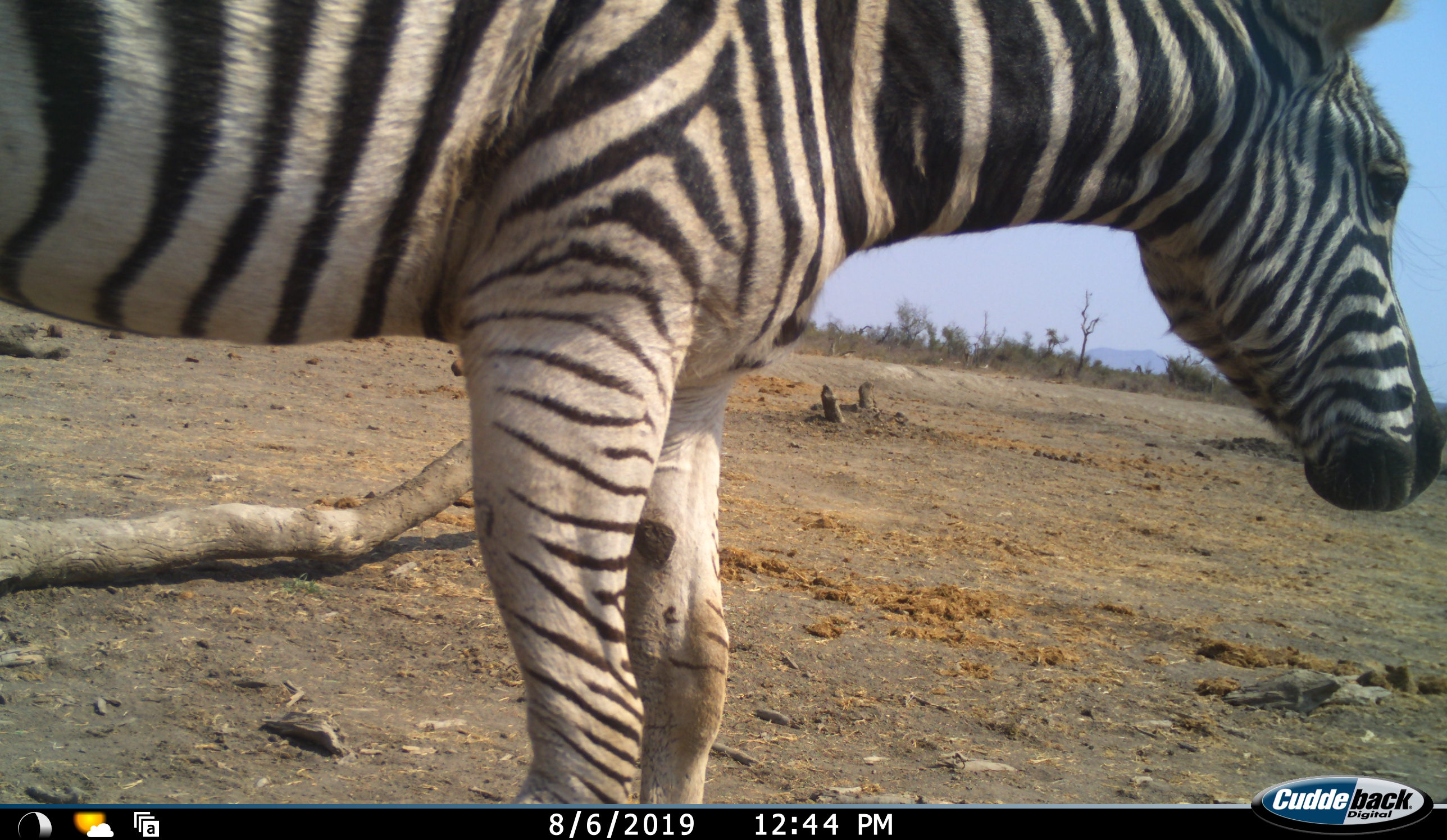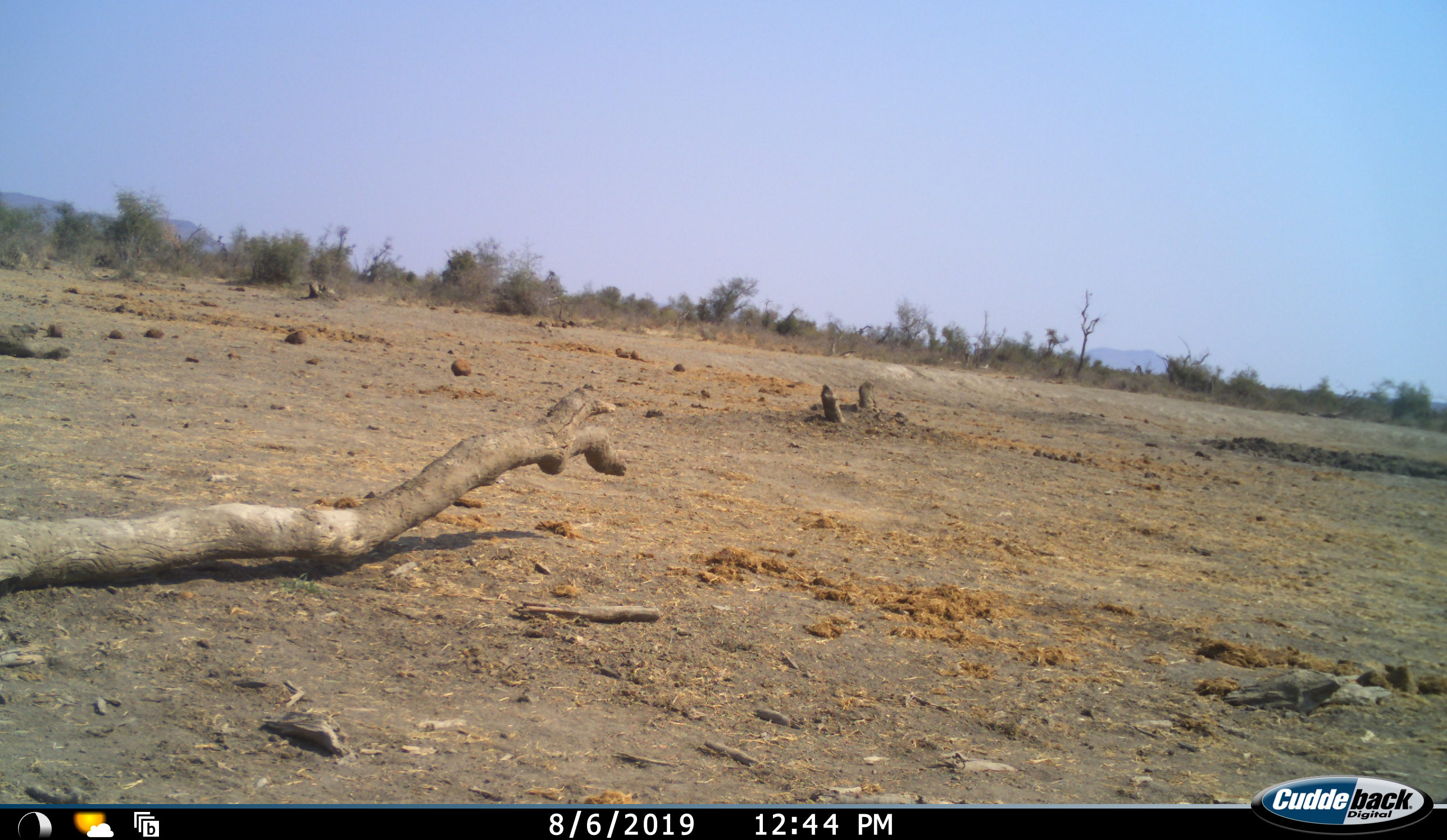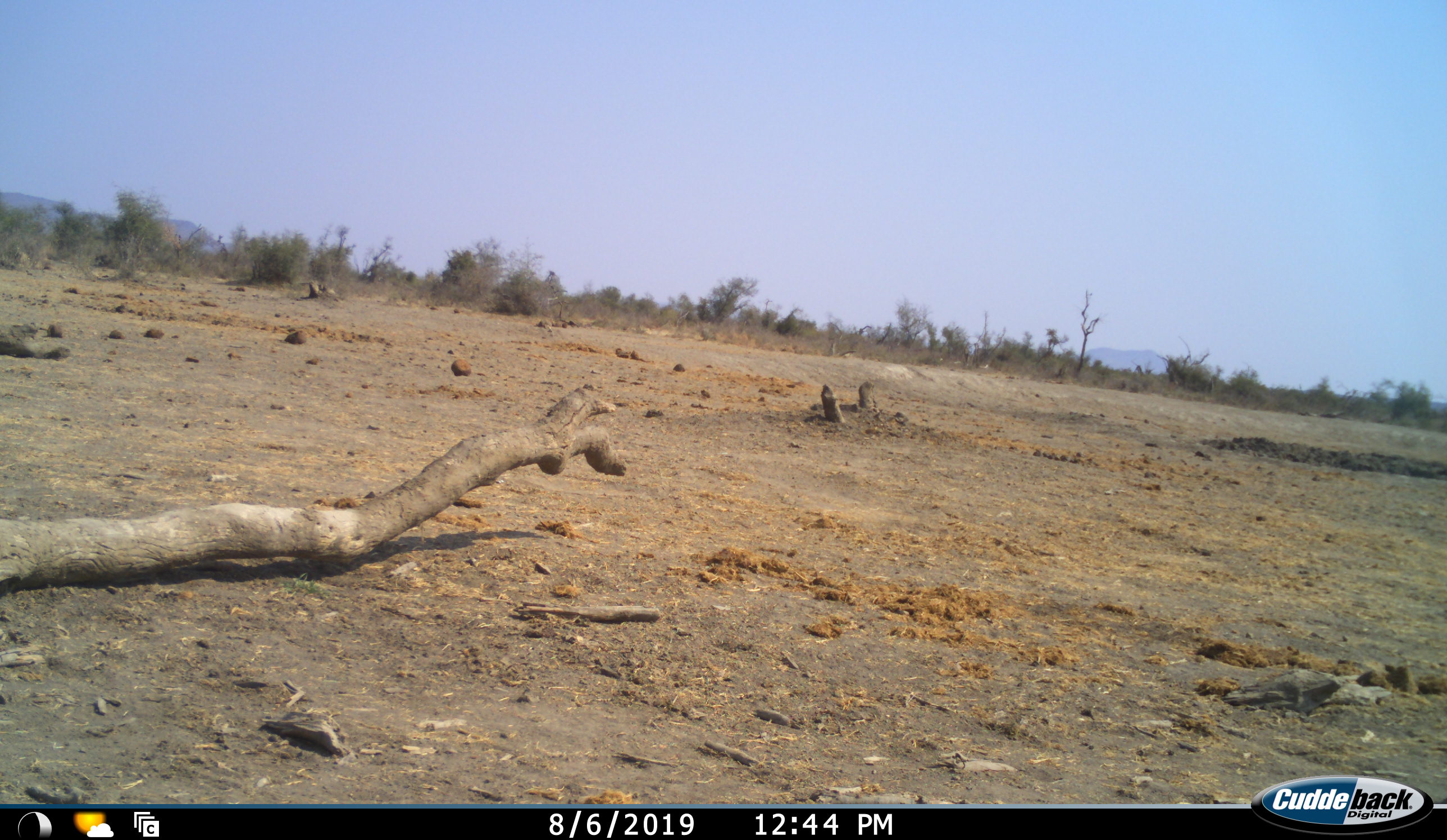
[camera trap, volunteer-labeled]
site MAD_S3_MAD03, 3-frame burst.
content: unidentified animal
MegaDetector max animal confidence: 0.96